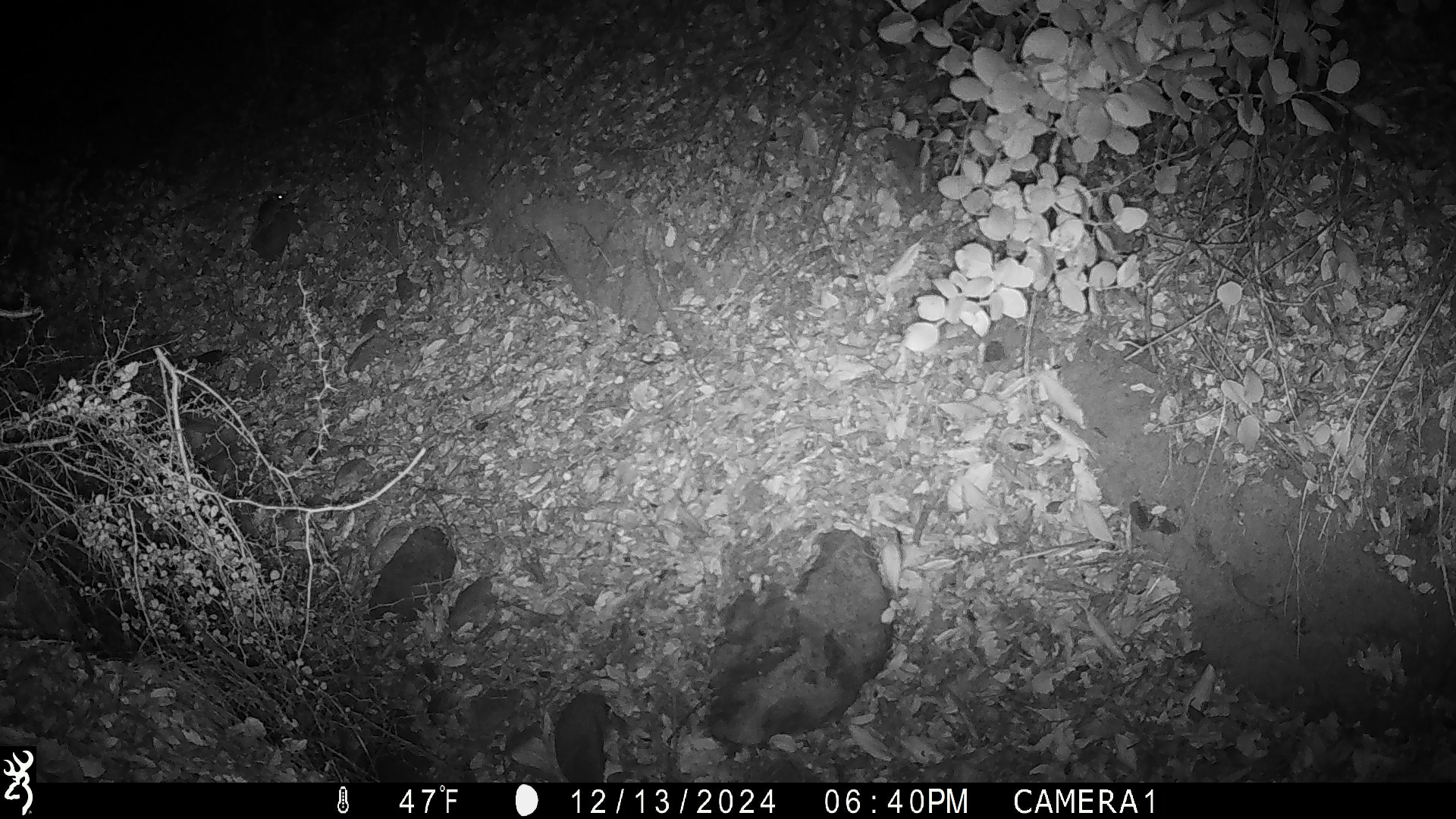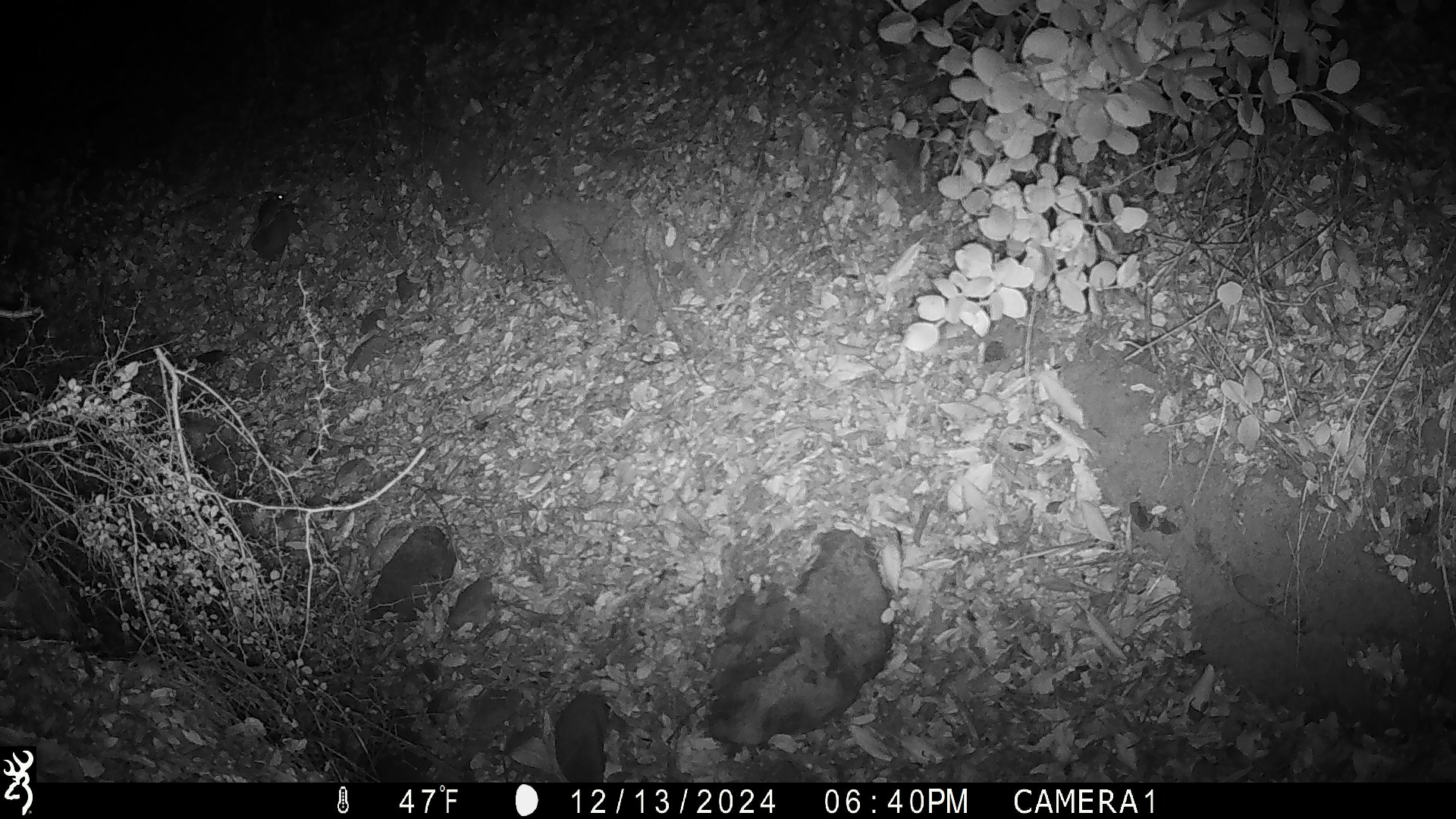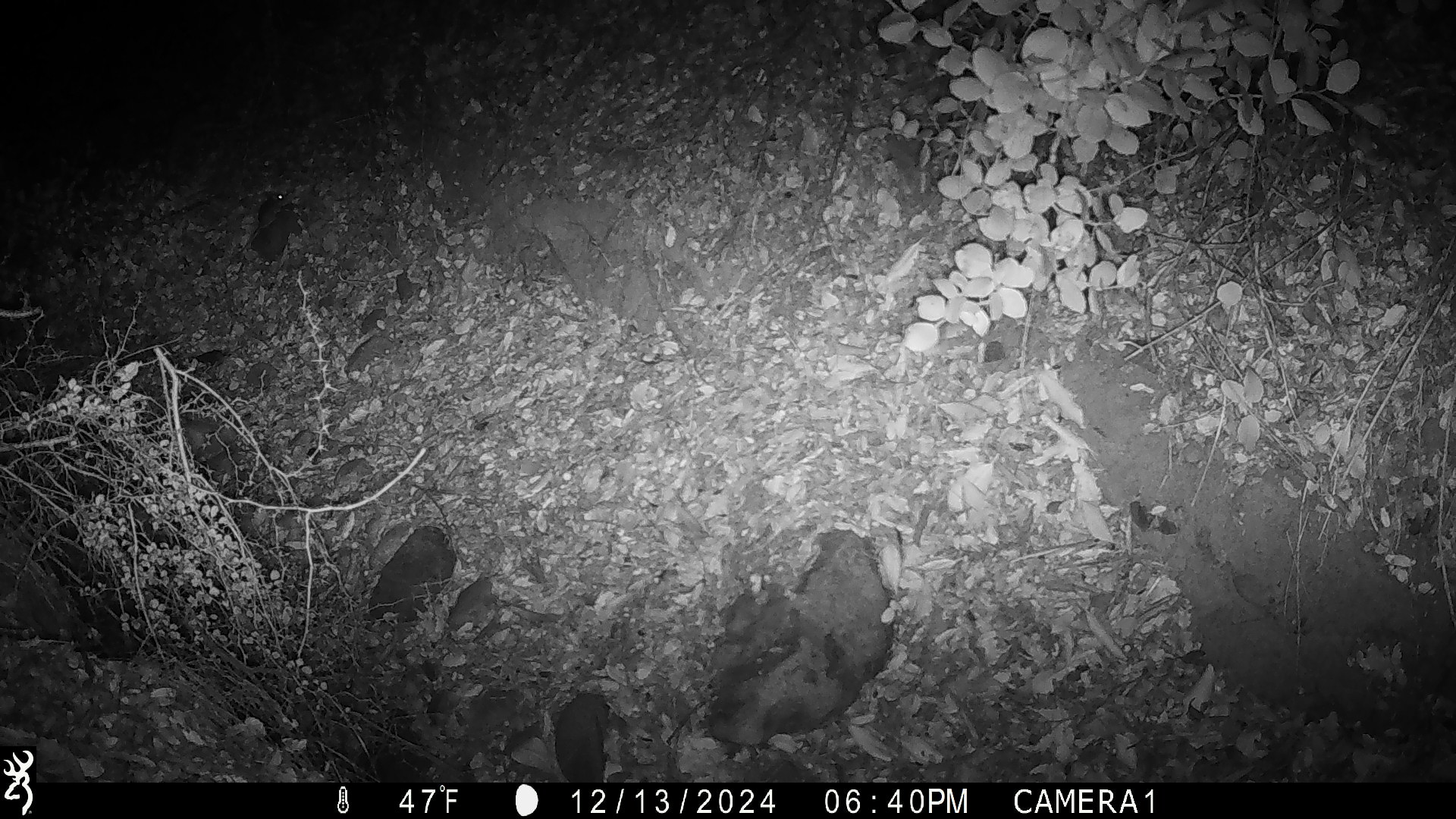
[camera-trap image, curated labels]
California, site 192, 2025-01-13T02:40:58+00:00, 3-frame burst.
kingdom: Animalia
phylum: Chordata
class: Mammalia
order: Rodentia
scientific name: Rodentia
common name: mouse or rat